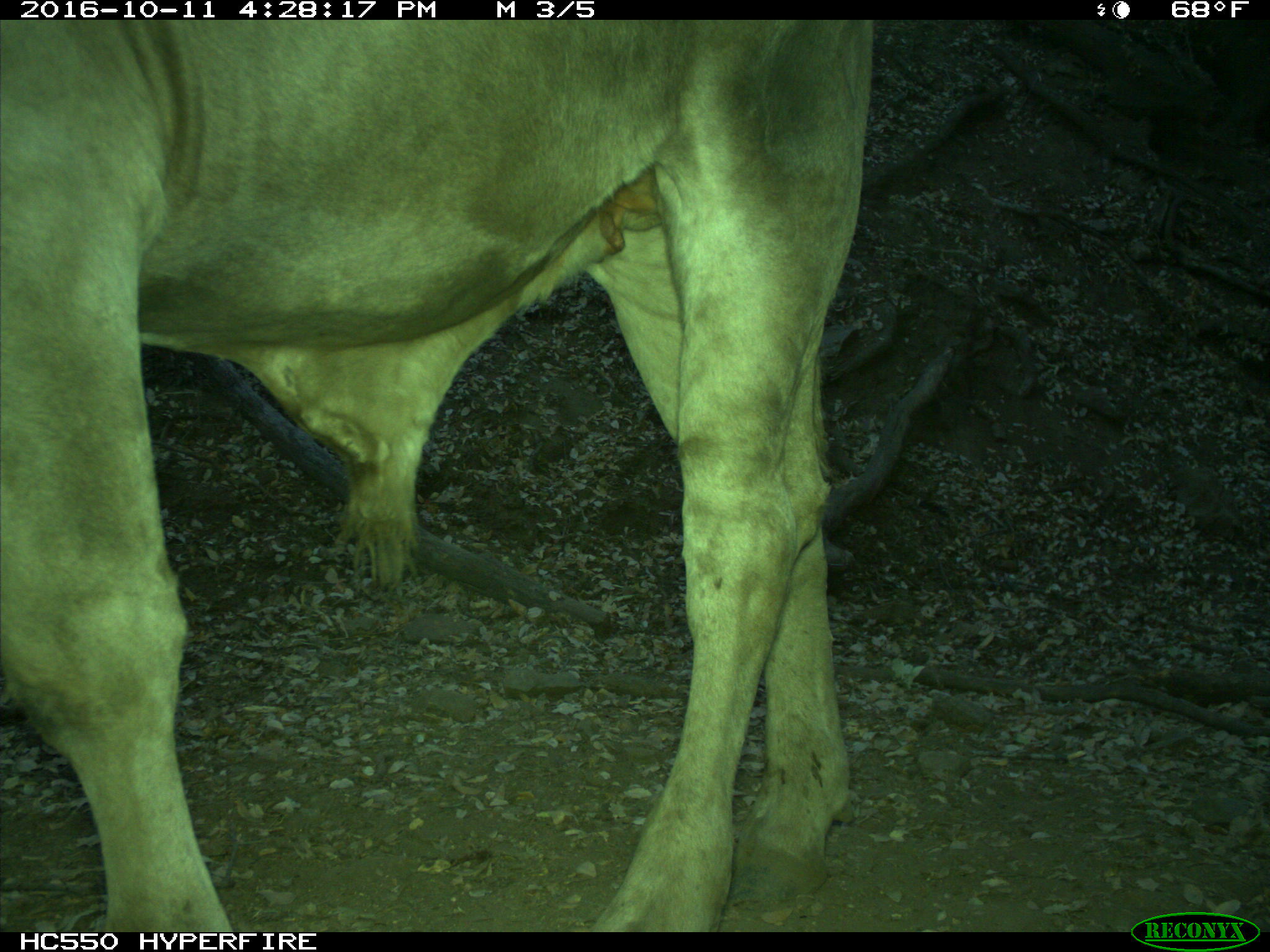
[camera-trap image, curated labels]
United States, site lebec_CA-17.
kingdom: Animalia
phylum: Chordata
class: Mammalia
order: Artiodactyla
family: Bovidae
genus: Bos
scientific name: Bos taurus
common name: domestic cow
Bos taurus (domestic cow).